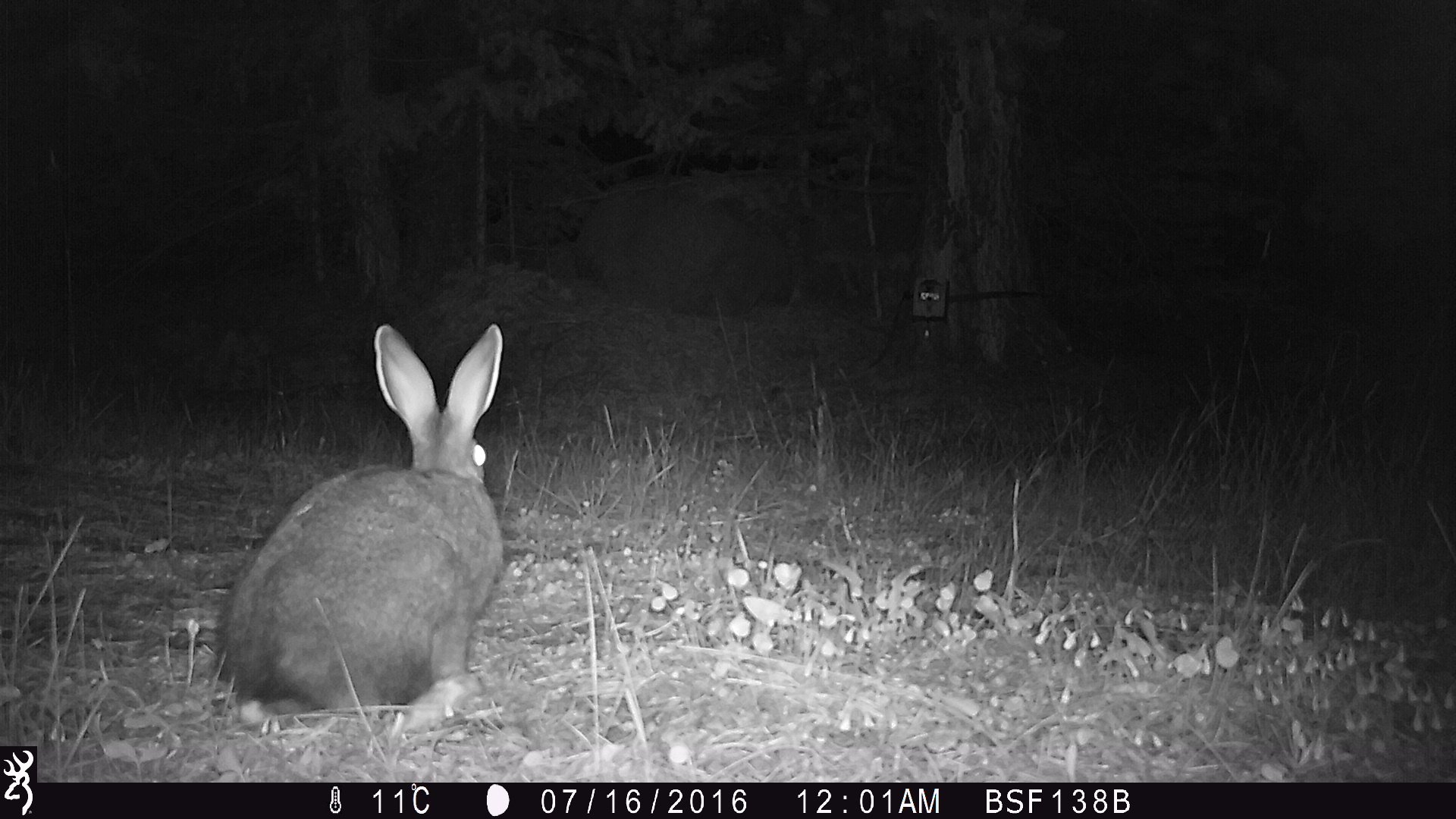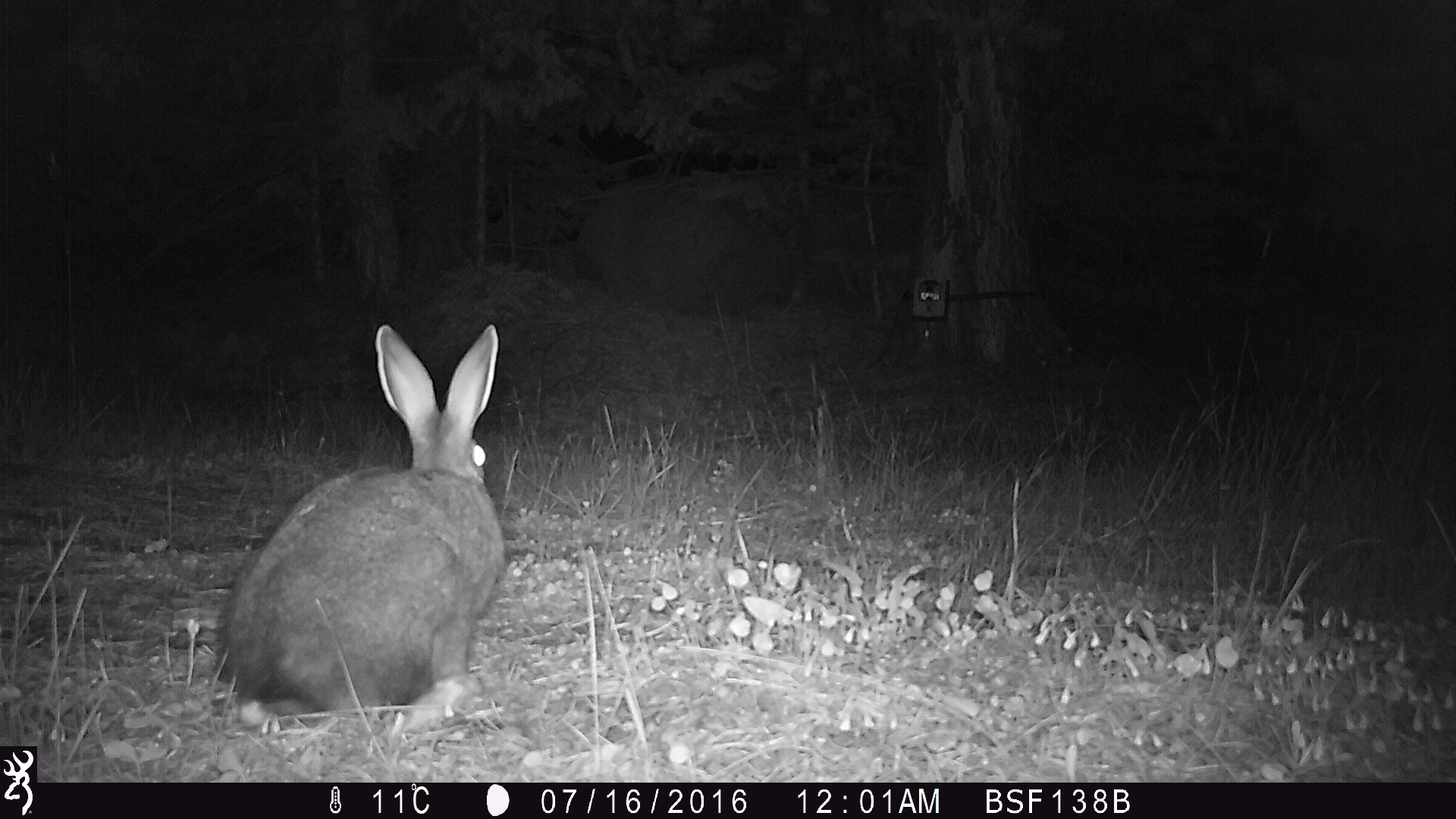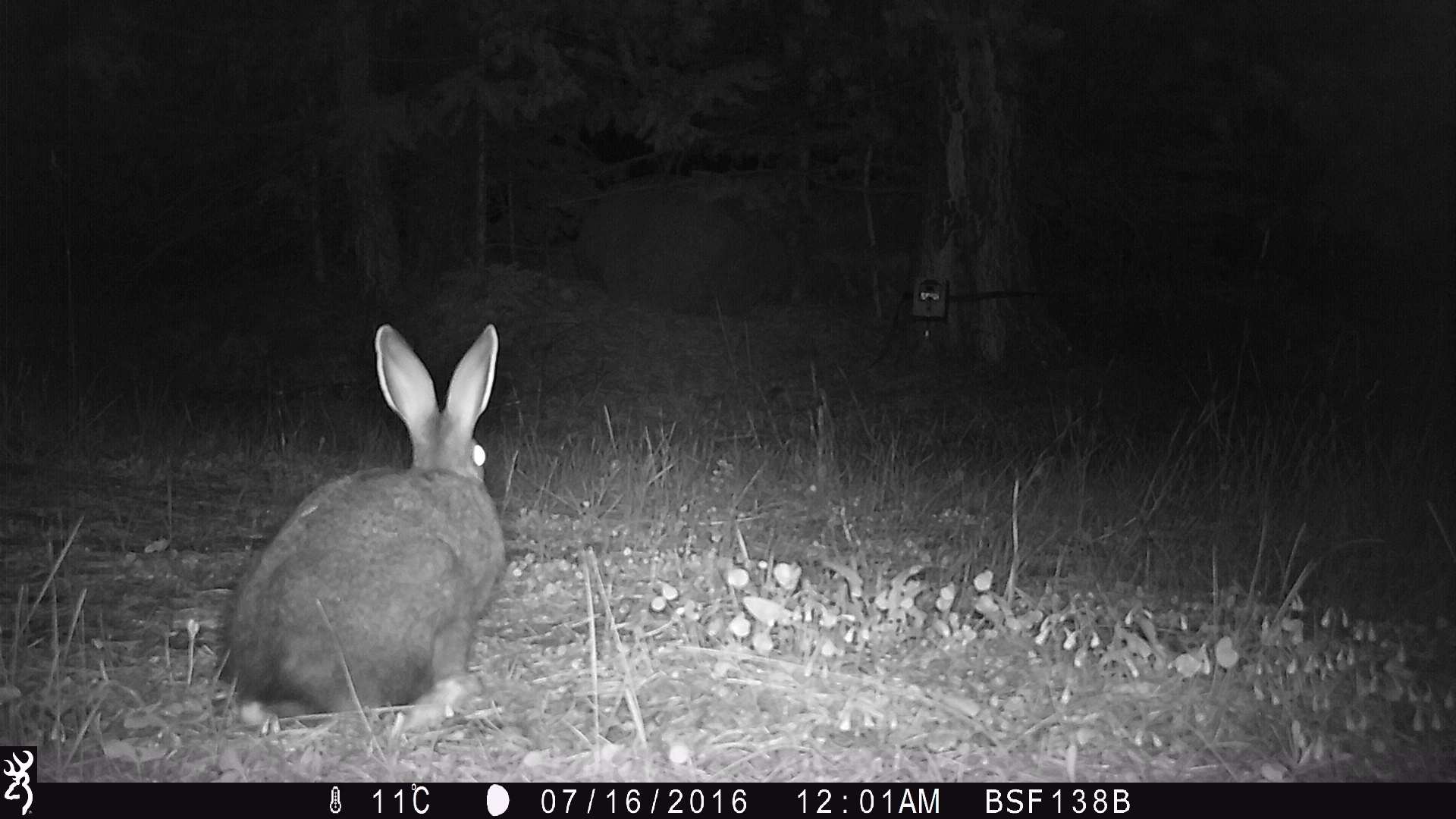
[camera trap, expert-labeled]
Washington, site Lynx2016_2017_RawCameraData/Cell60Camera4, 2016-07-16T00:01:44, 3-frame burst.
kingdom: Animalia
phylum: Chordata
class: Mammalia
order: Lagomorpha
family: Leporidae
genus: Lepus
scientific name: Lepus americanus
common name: snowshoe hare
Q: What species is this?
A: Lepus americanus (snowshoe hare).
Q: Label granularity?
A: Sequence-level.